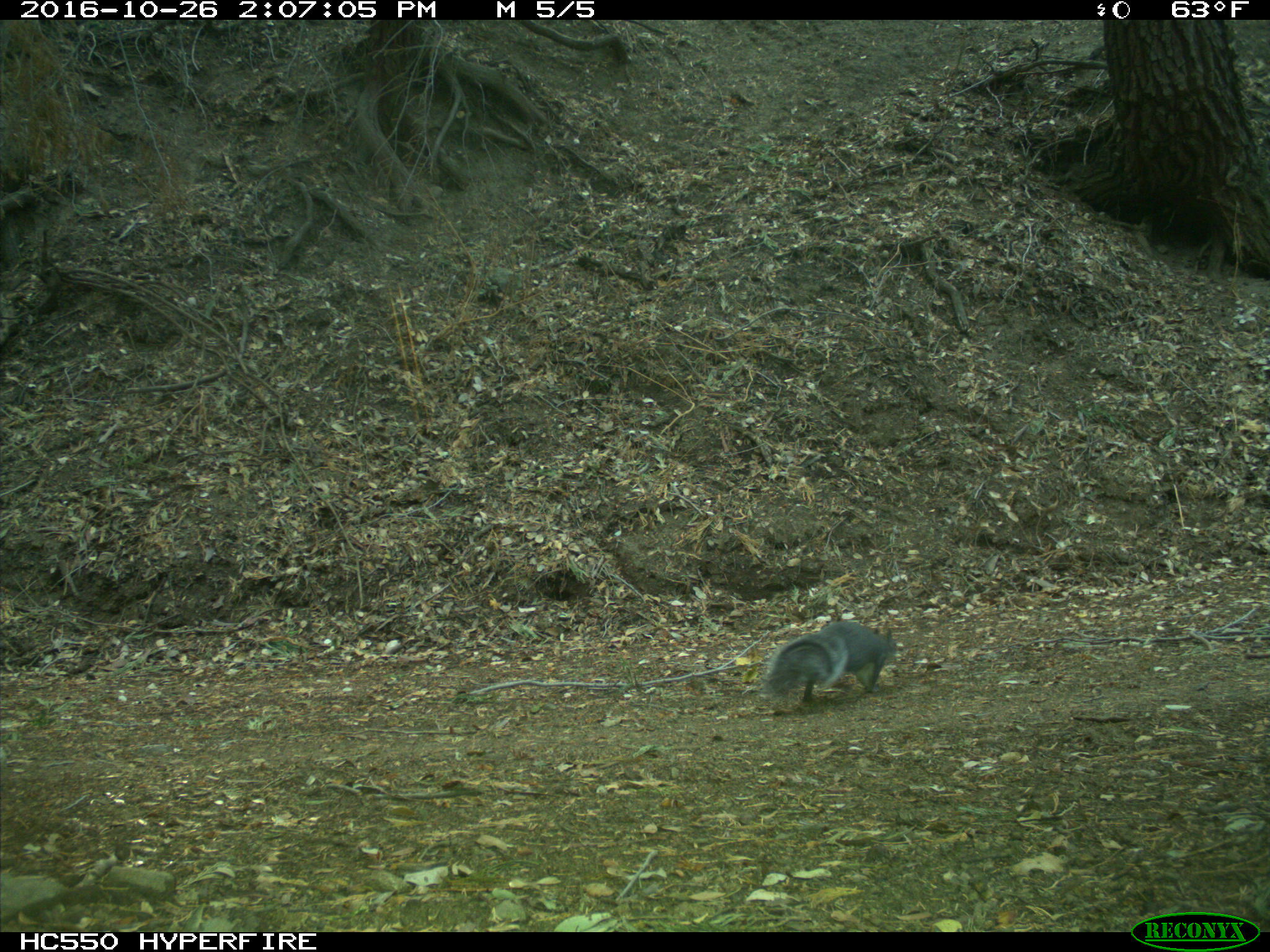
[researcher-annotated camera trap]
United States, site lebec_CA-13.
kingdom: Animalia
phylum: Chordata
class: Mammalia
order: Rodentia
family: Sciuridae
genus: Sciurus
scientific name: Sciurus carolinensis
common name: eastern gray squirrel